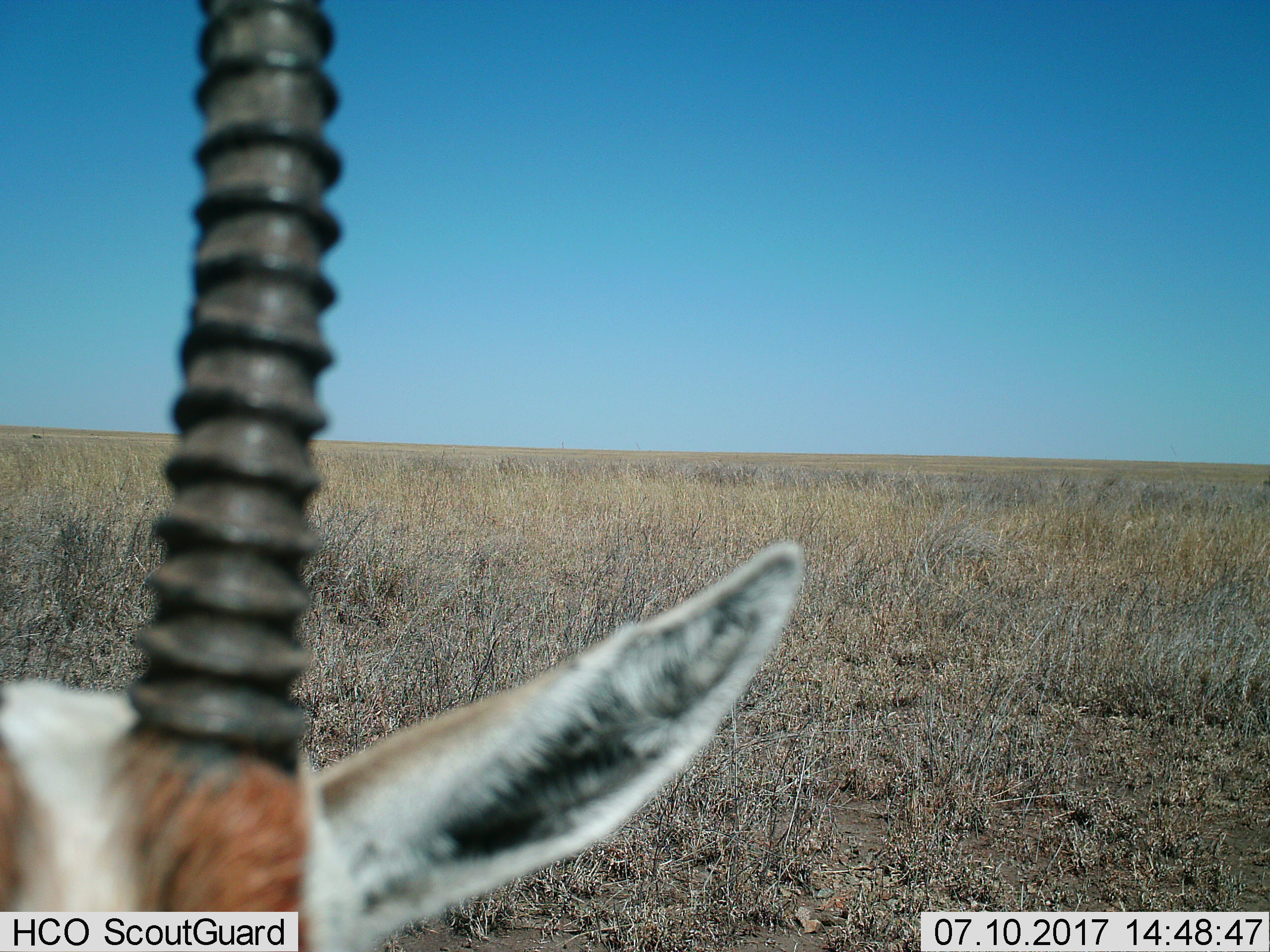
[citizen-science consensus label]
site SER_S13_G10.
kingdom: Animalia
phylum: Chordata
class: Mammalia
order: Artiodactyla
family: Bovidae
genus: Eudorcas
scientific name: Eudorcas thomsonii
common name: thomson's gazelle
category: gazellethomsons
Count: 1.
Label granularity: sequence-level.